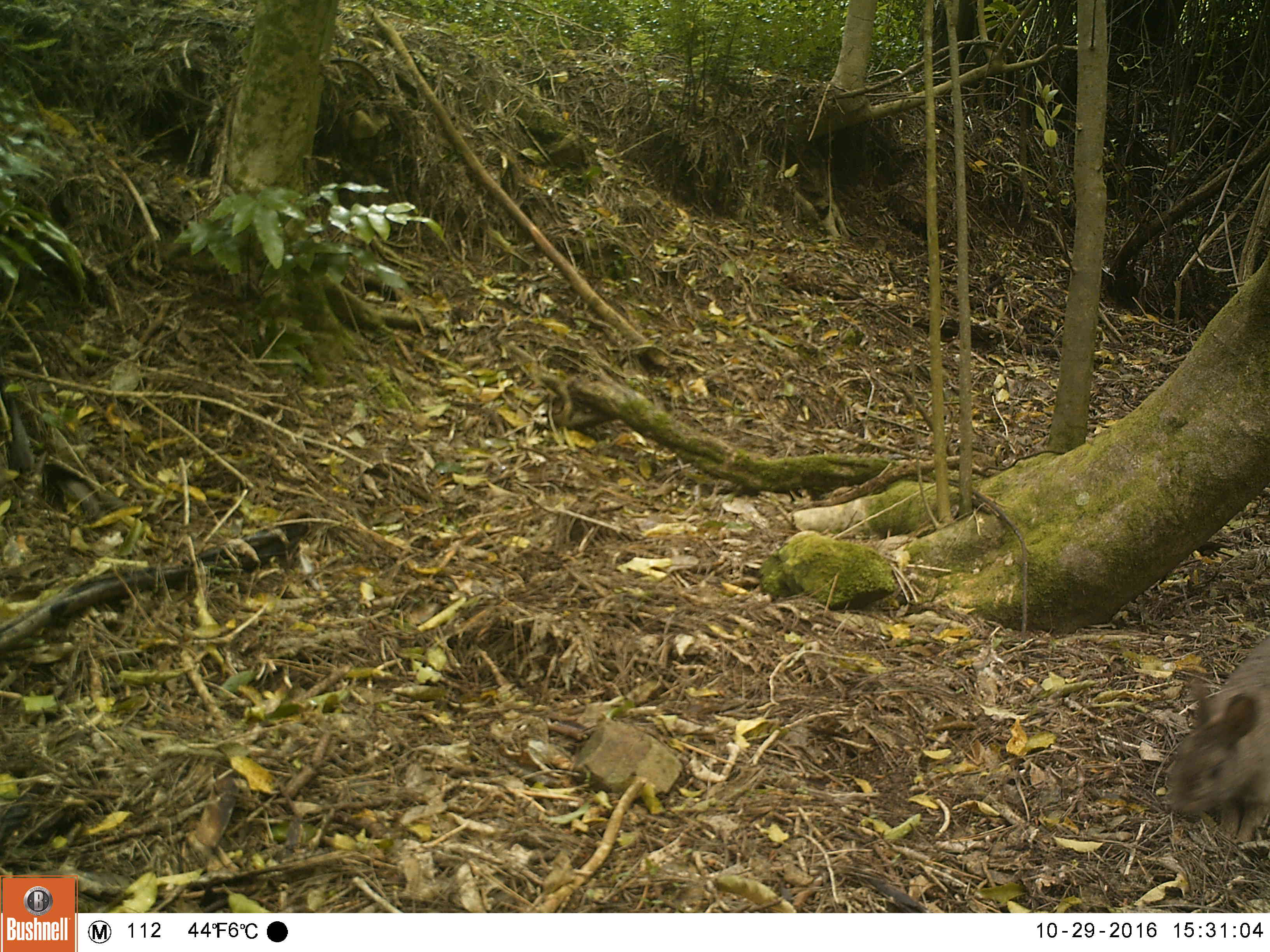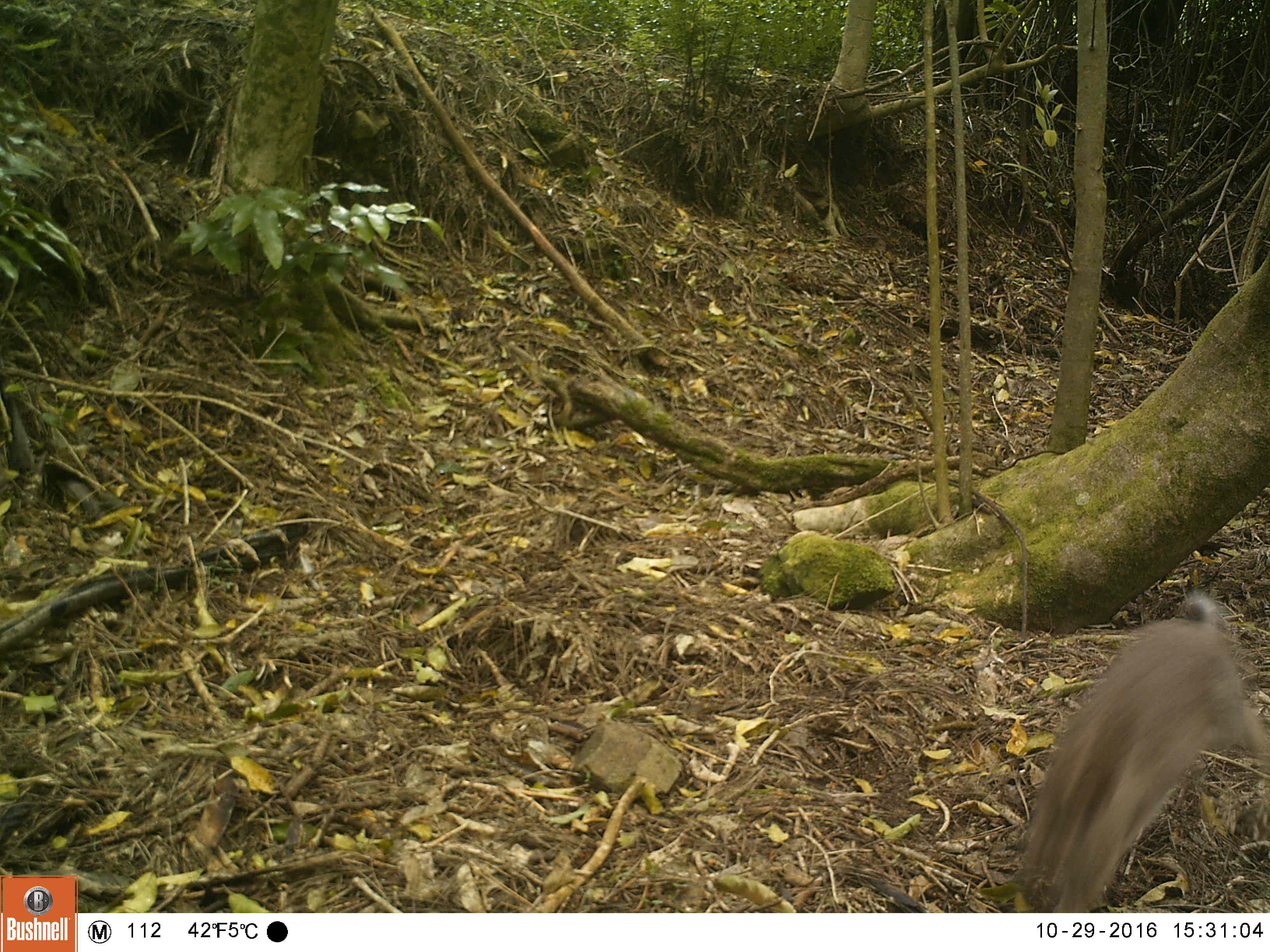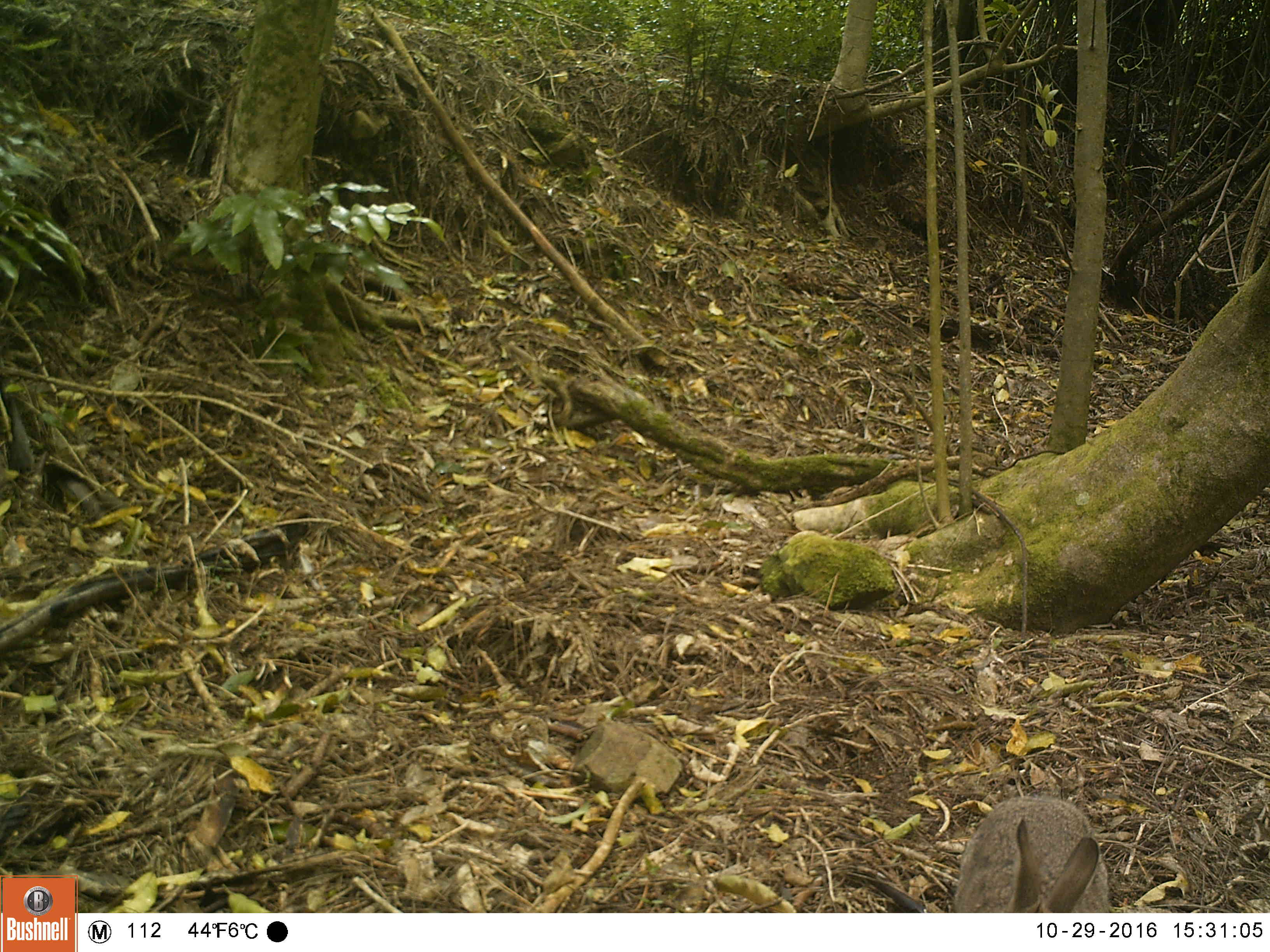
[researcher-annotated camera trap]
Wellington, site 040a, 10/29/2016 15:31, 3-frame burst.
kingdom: Animalia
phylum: Chordata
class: Mammalia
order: Lagomorpha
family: Leporidae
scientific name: Leporidae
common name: rabbit